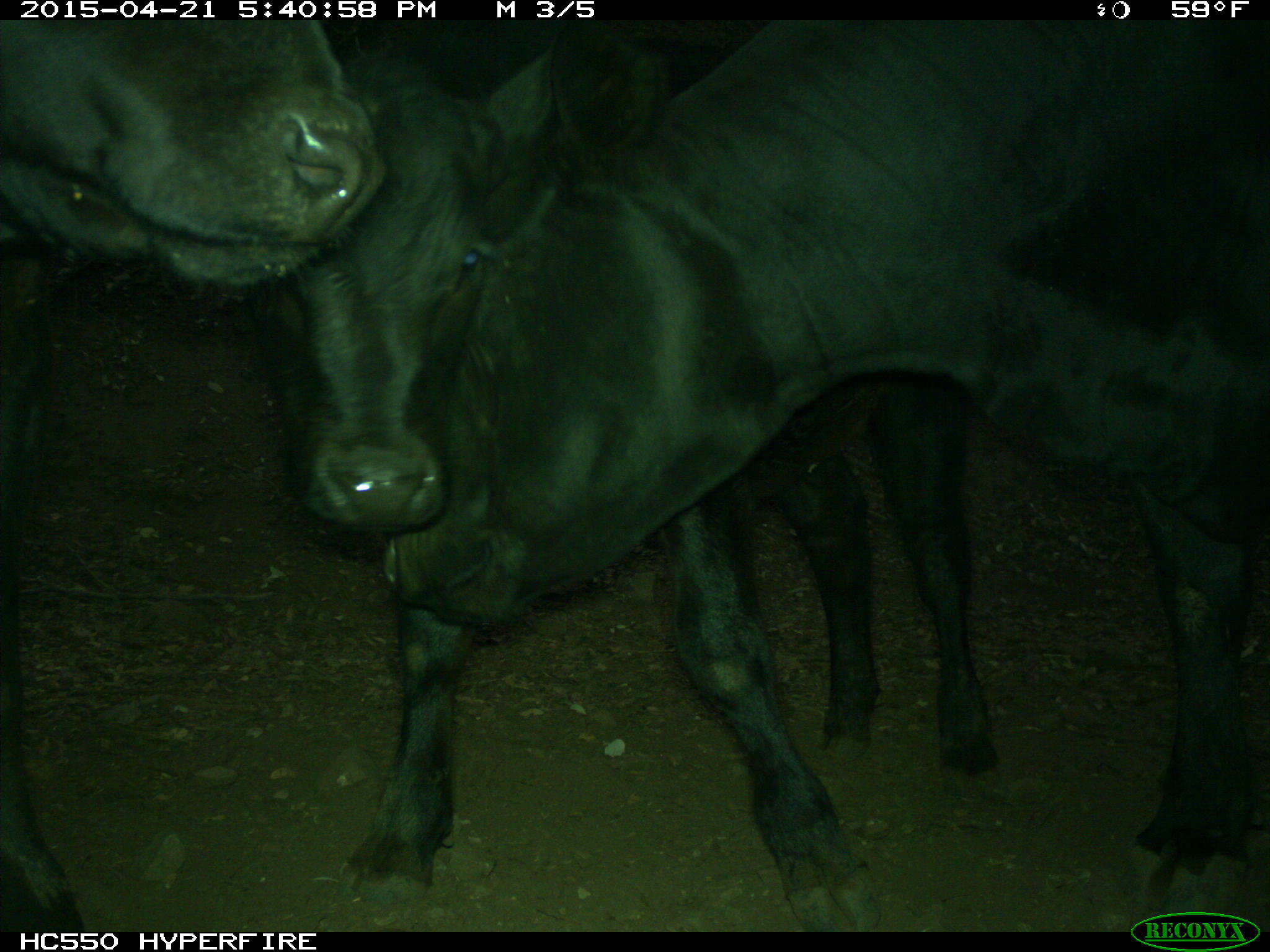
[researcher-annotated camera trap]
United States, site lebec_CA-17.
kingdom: Animalia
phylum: Chordata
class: Mammalia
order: Artiodactyla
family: Bovidae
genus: Bos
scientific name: Bos taurus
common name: domestic cow